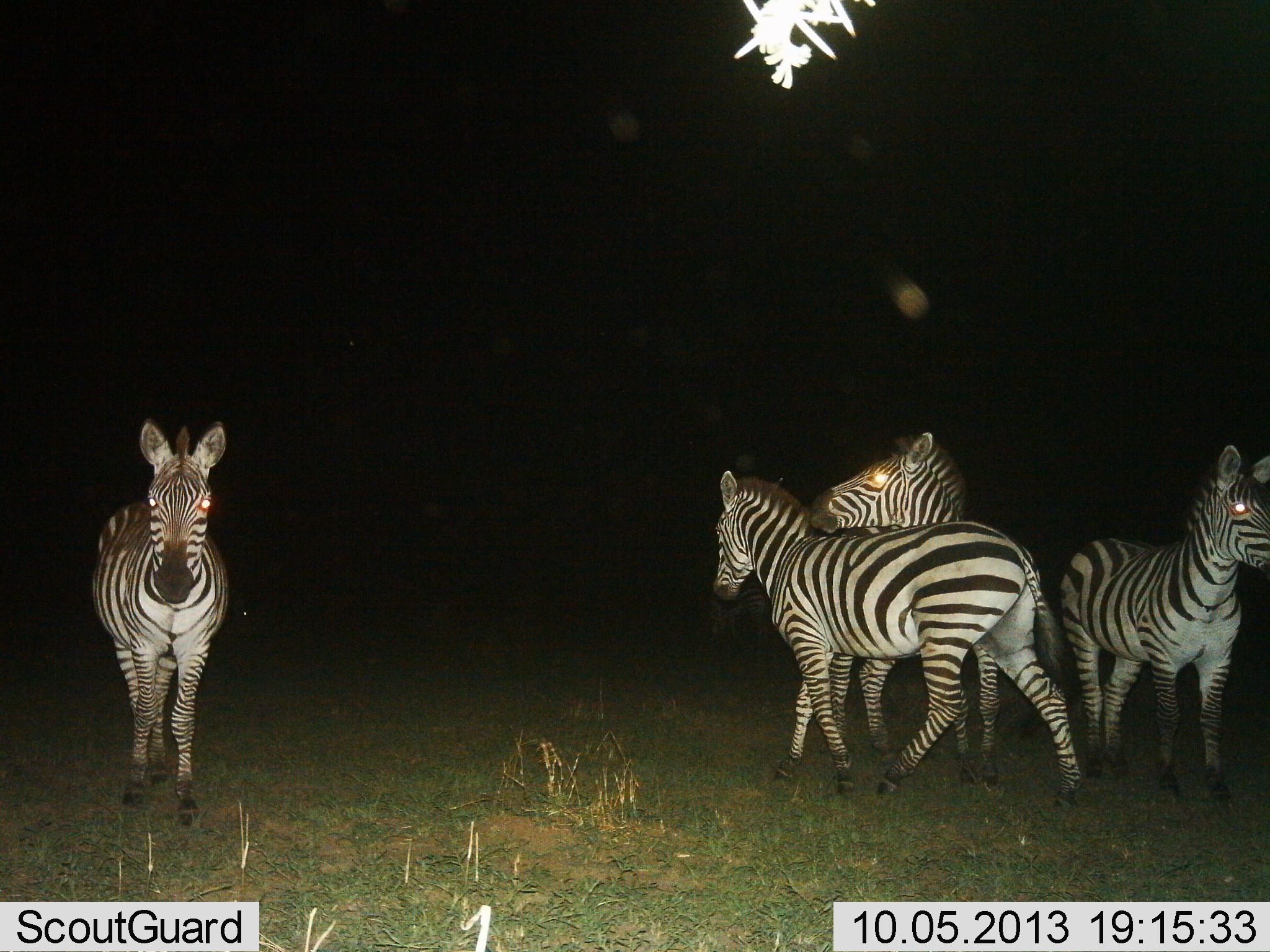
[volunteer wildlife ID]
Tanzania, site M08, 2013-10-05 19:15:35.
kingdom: Animalia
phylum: Chordata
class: Mammalia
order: Perissodactyla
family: Equidae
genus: Equus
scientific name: Equus quagga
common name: plains zebra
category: zebra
Zebra (plains zebra) (Equus quagga), count 4. Behavior (volunteer vote fractions): standing 94%, resting 0%, moving 53%, interacting 47%. Young present (vote fraction): 0%. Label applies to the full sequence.